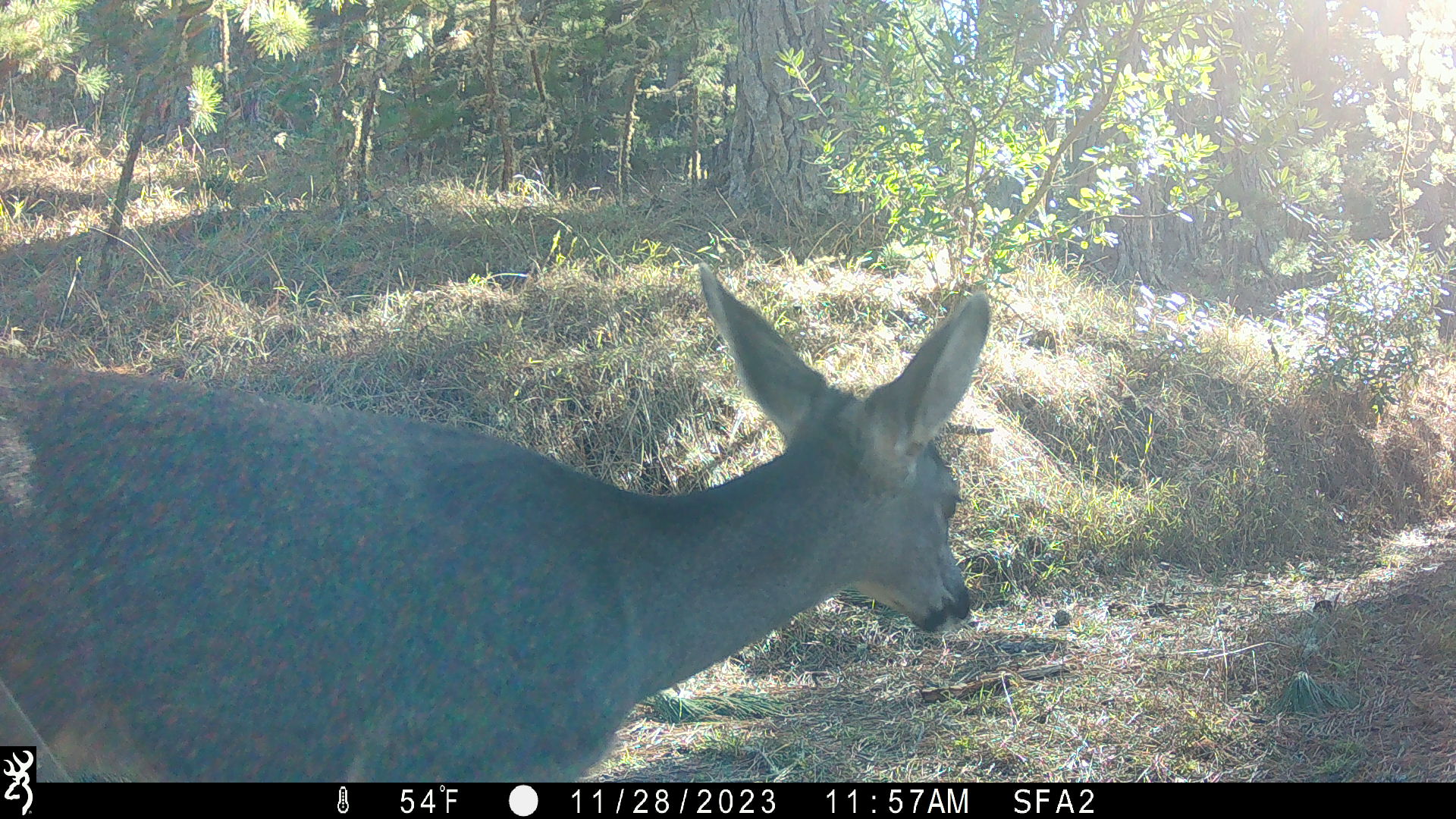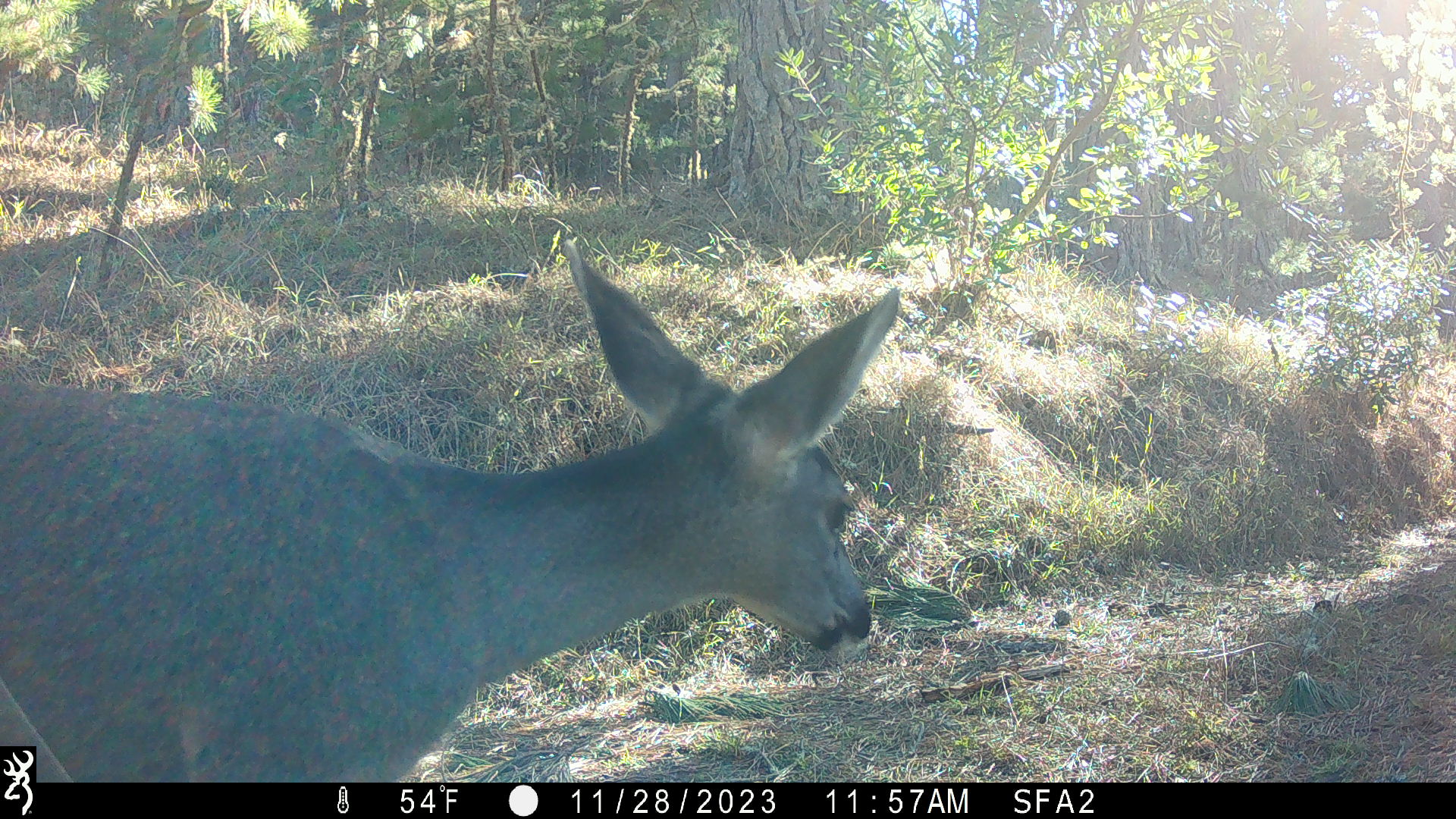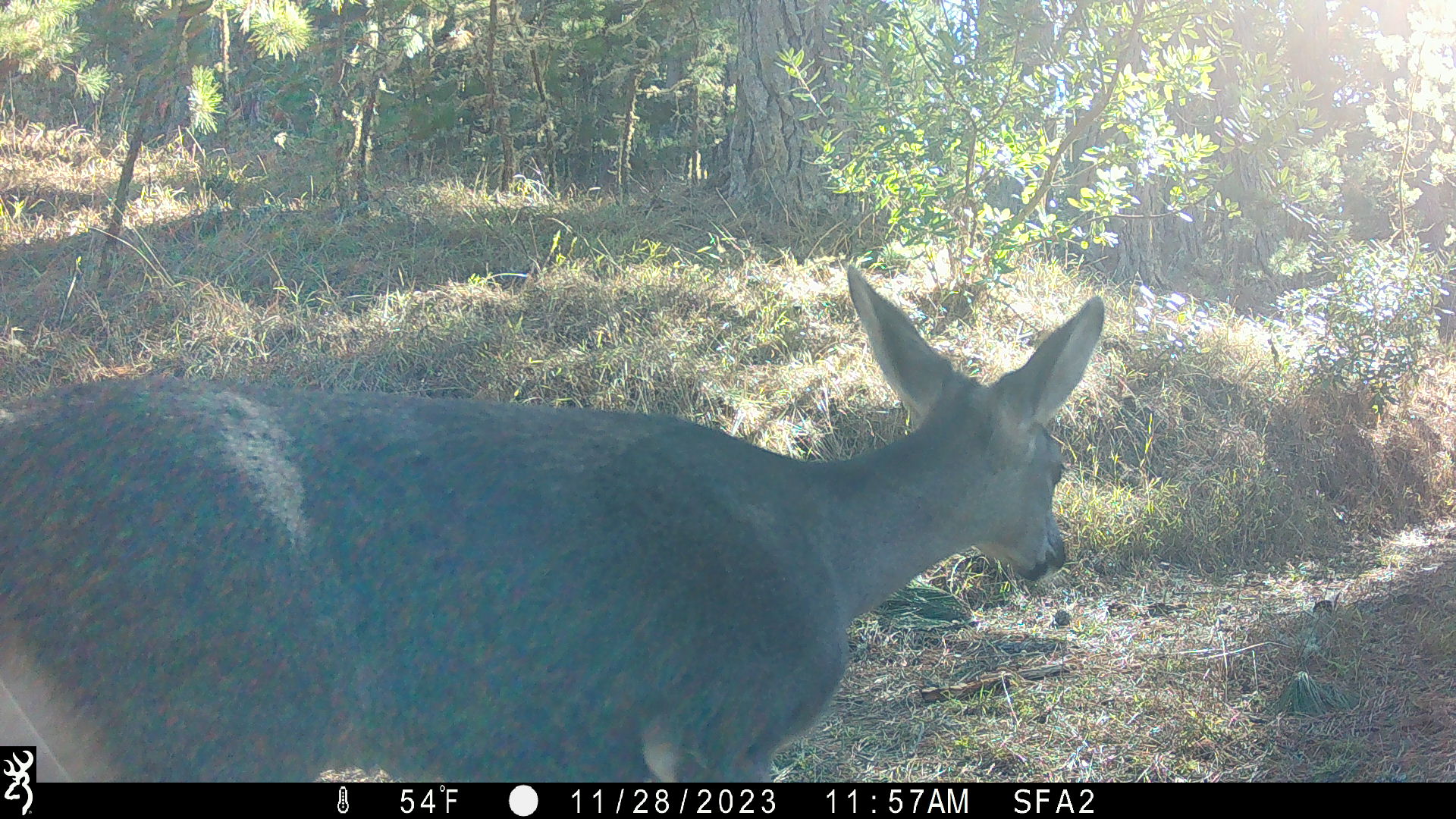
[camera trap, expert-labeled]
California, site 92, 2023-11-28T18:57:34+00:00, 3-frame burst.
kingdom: Animalia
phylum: Chordata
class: Mammalia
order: Artiodactyla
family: Cervidae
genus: Odocoileus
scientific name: Odocoileus hemionus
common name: mule deer